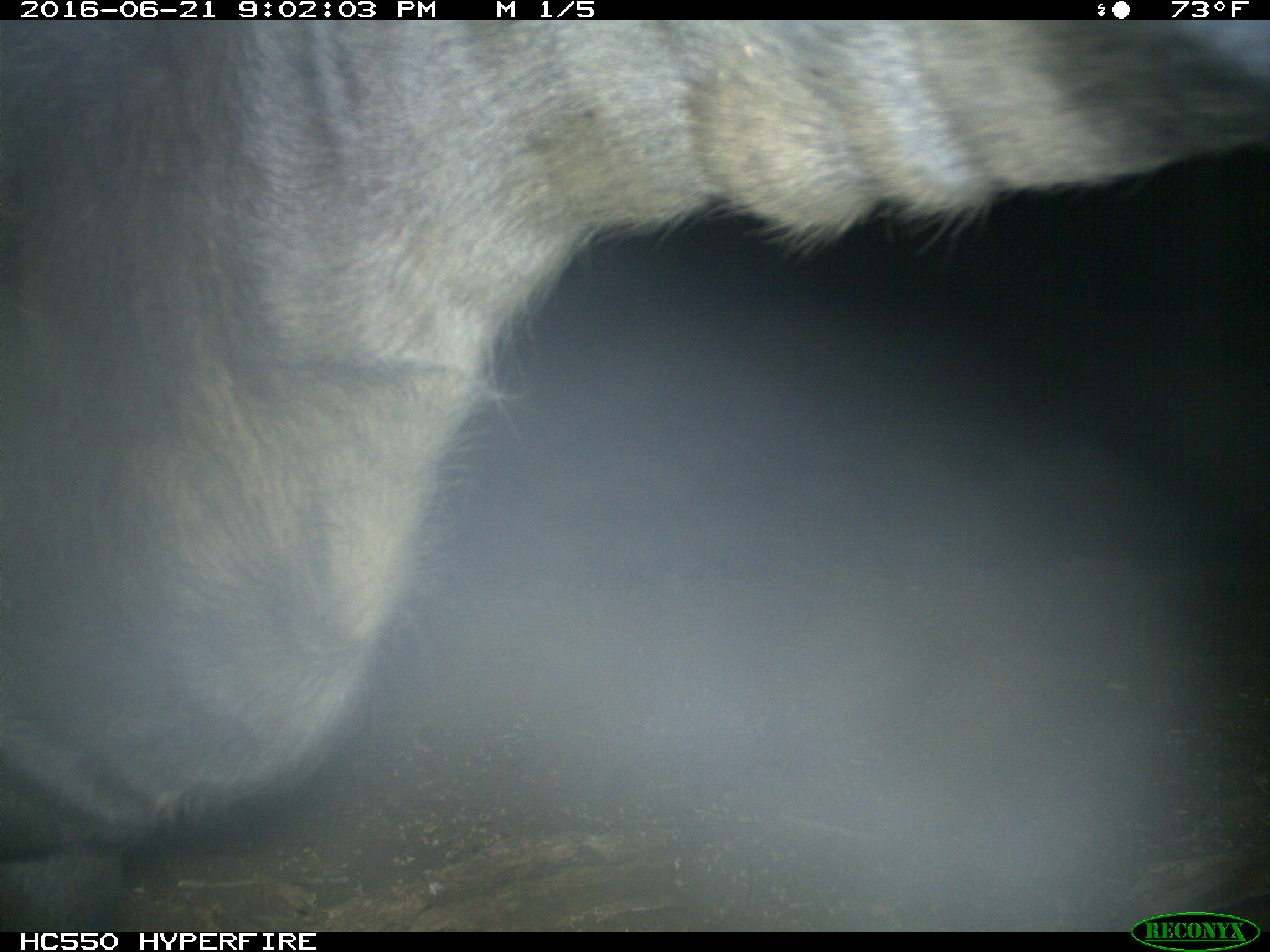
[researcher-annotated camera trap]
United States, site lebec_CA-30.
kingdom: Animalia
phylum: Chordata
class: Mammalia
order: Artiodactyla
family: Bovidae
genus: Bos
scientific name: Bos taurus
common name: domestic cow